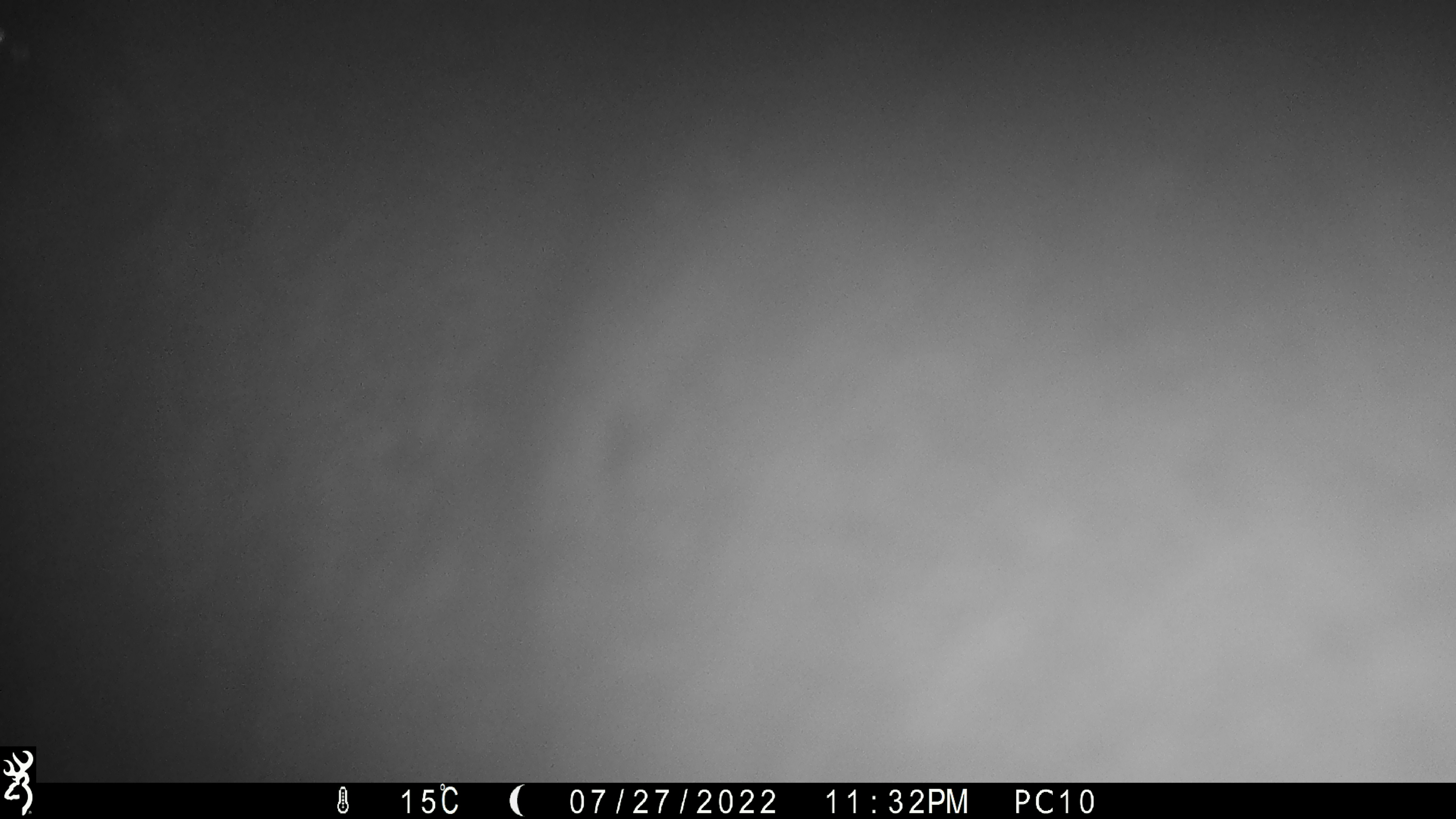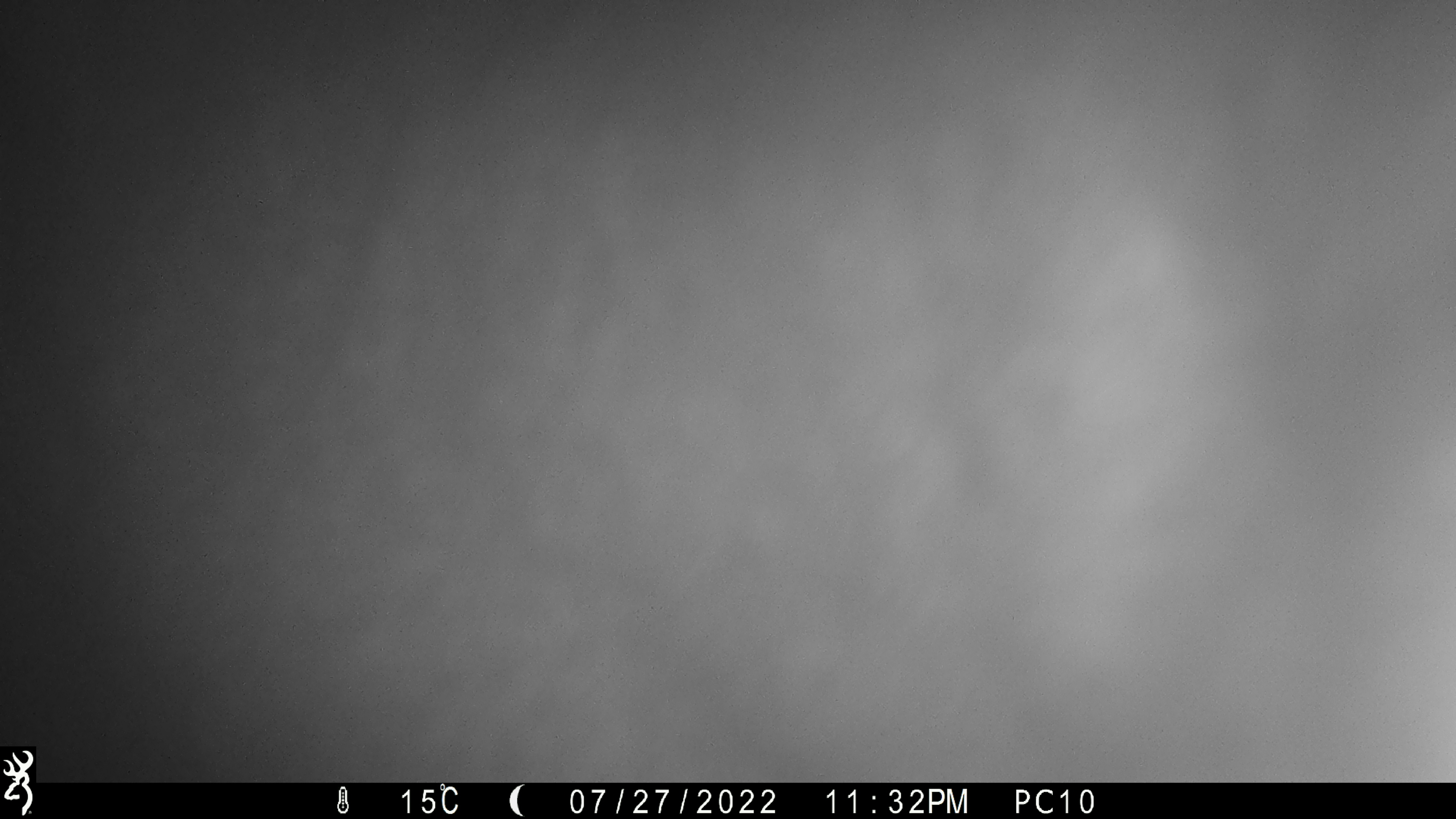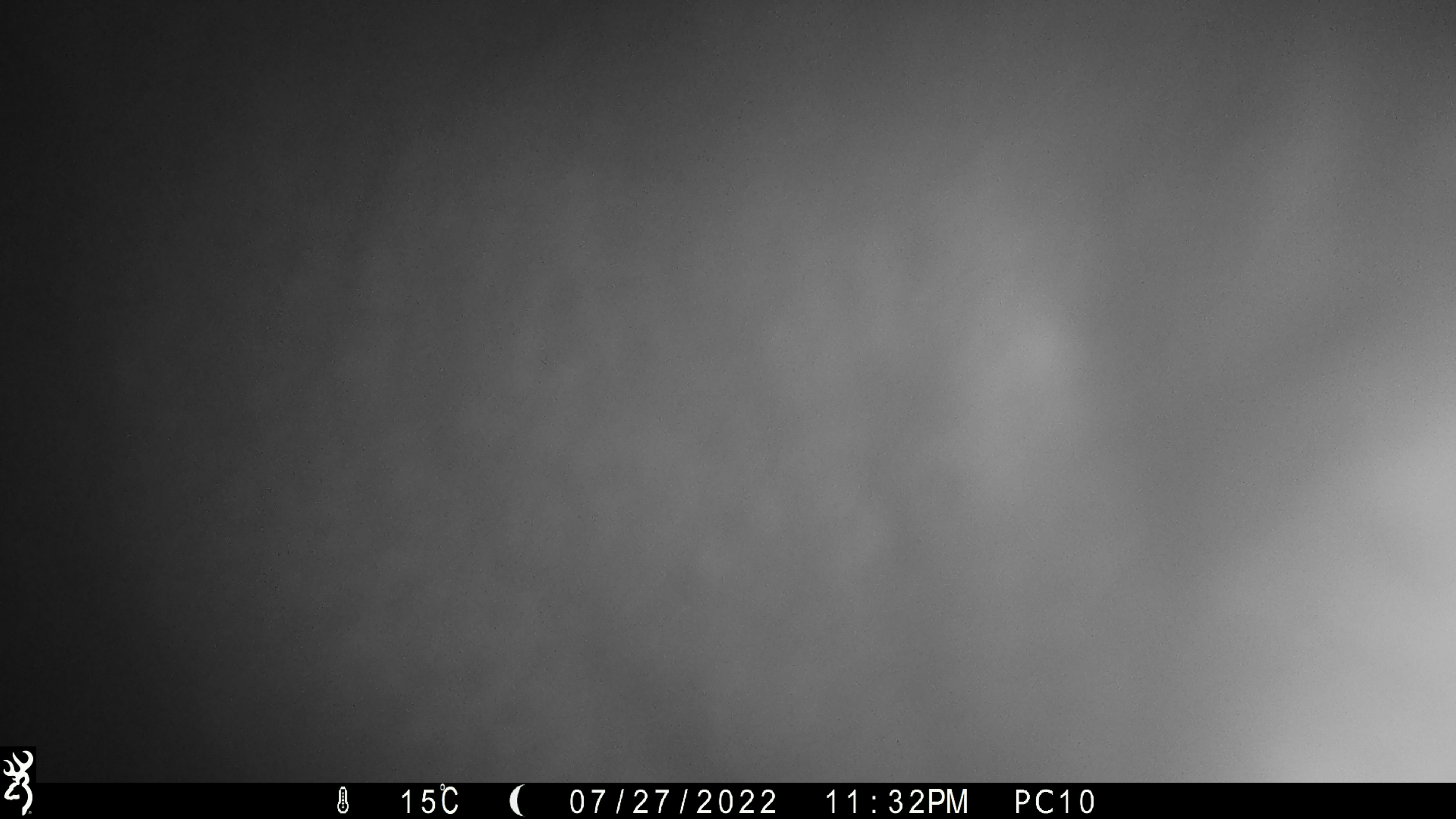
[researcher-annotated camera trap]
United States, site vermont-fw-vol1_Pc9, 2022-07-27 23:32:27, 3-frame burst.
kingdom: Animalia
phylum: Chordata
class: Mammalia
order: Artiodactyla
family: Cervidae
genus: Alces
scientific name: Alces alces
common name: moose